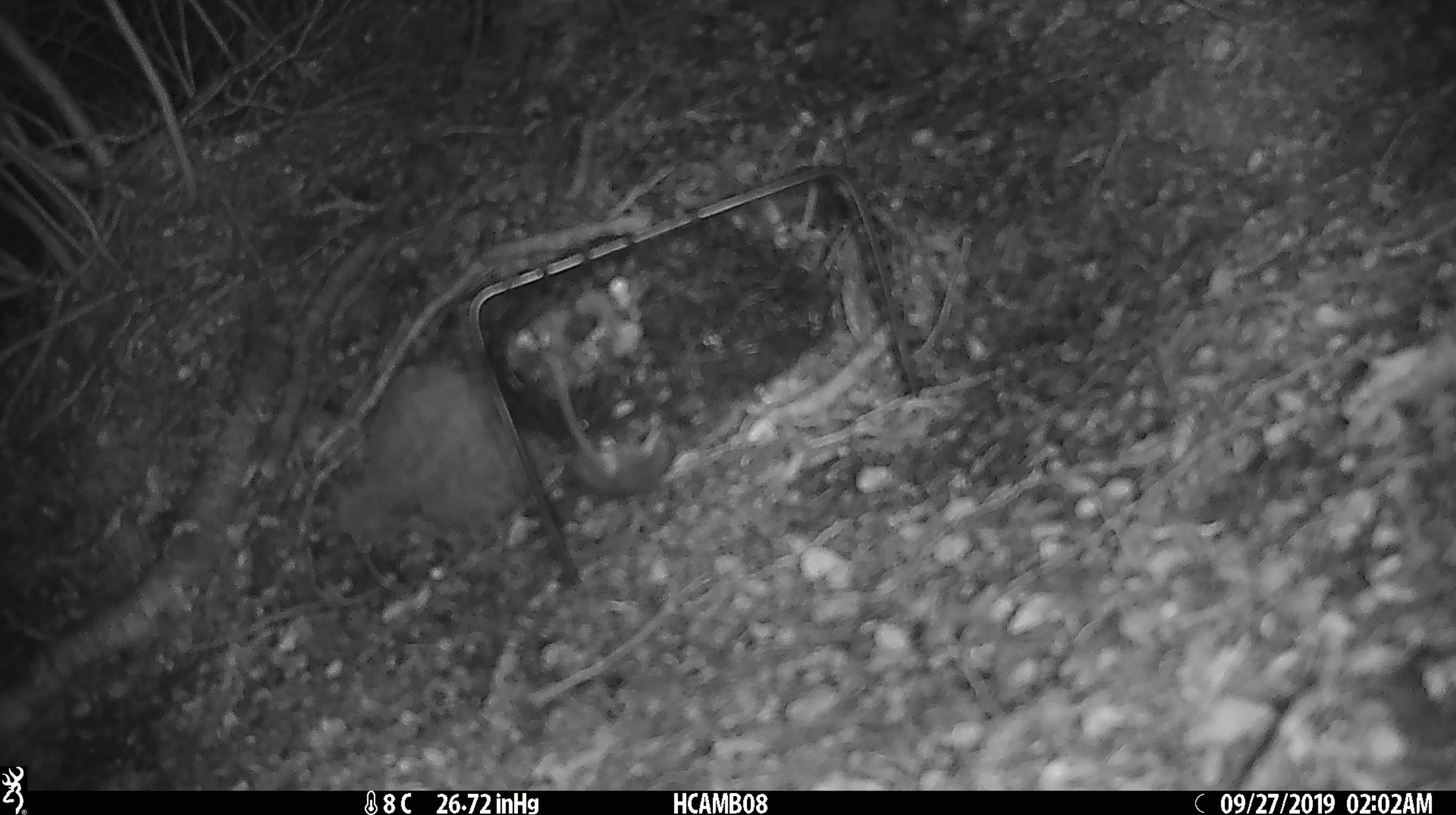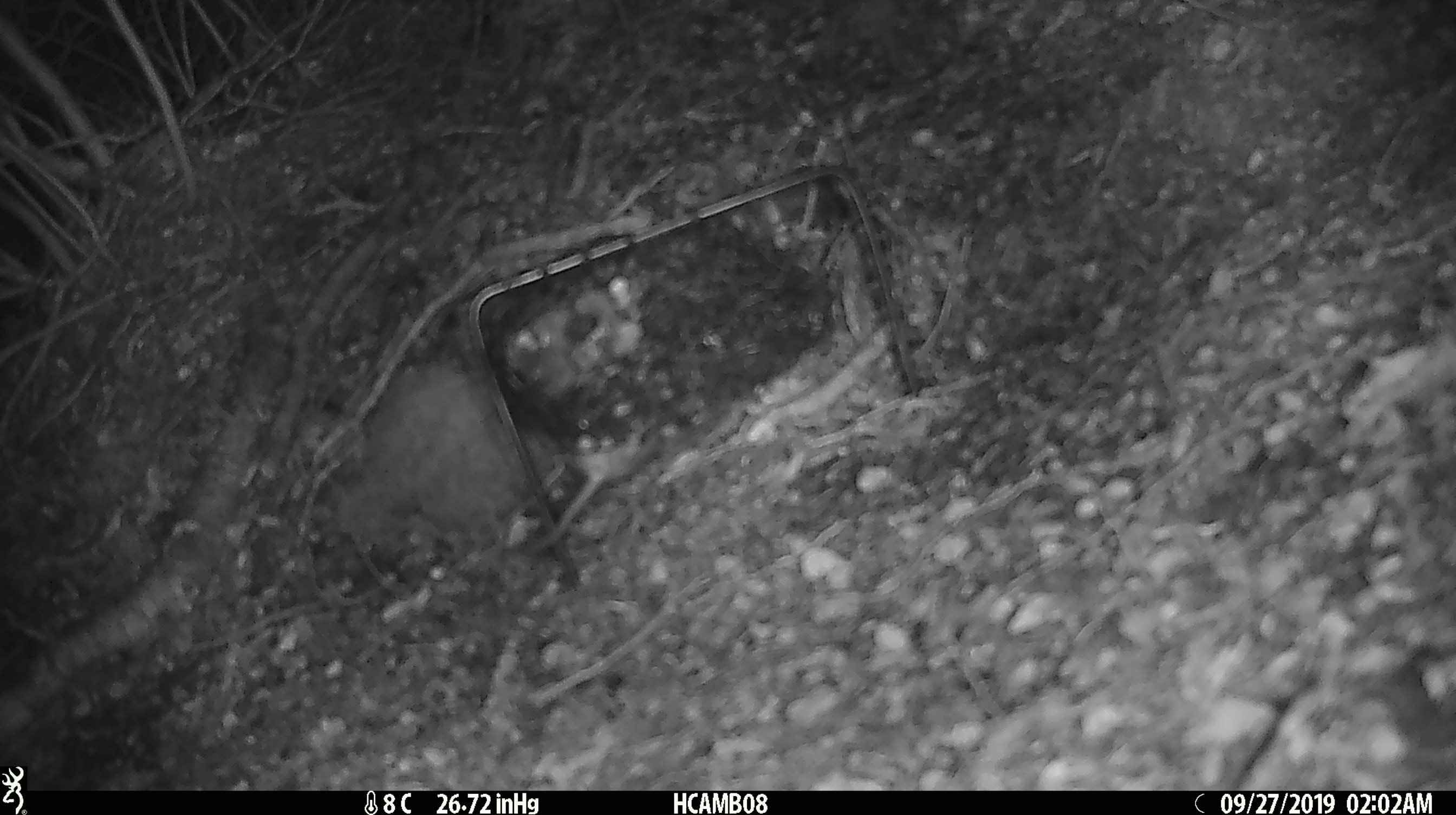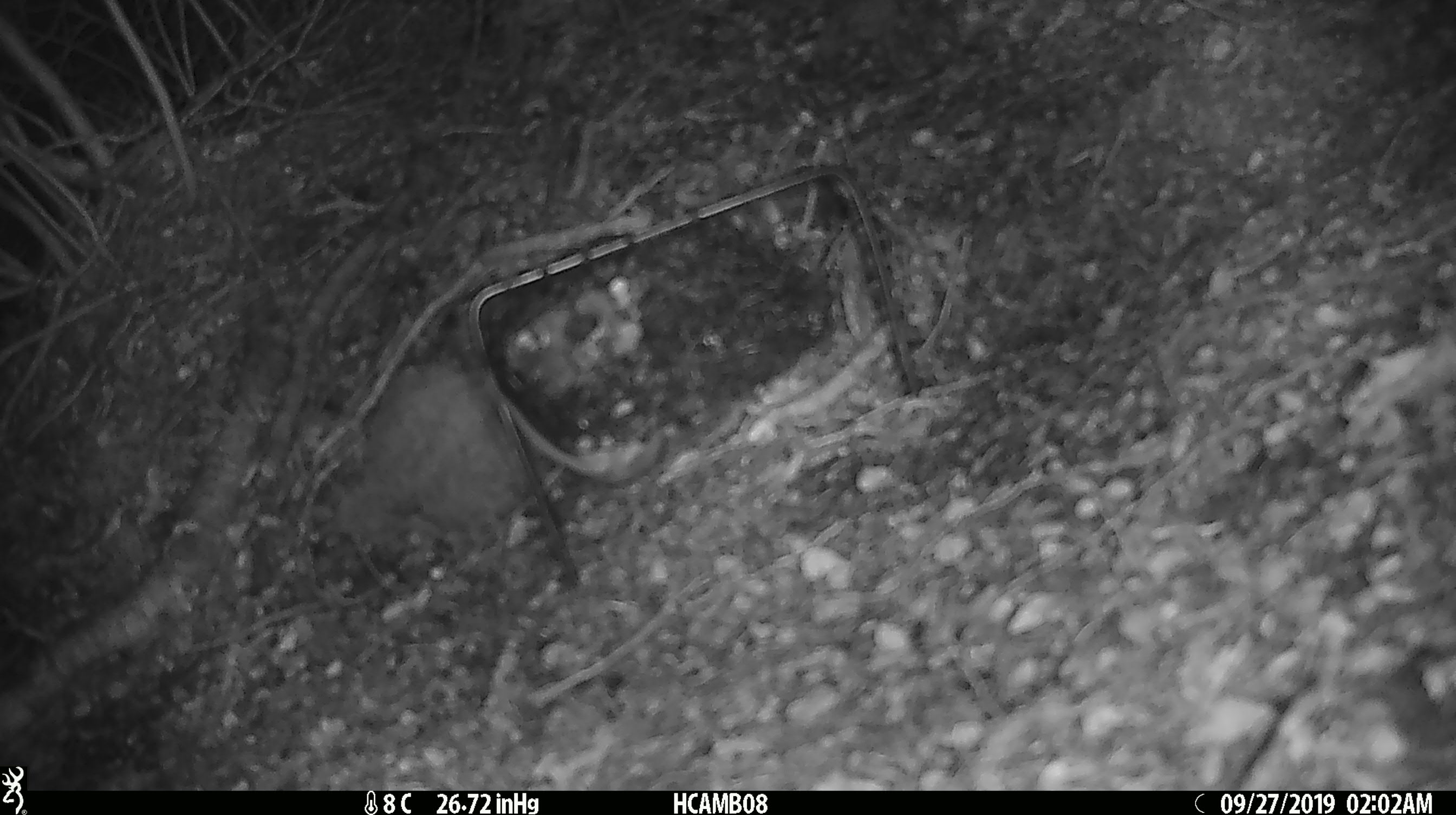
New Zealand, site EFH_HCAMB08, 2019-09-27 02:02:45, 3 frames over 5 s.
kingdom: Animalia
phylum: Chordata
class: Mammalia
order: Rodentia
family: Muridae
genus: Mus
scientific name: Mus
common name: mouse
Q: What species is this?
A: Mouse (Mus).